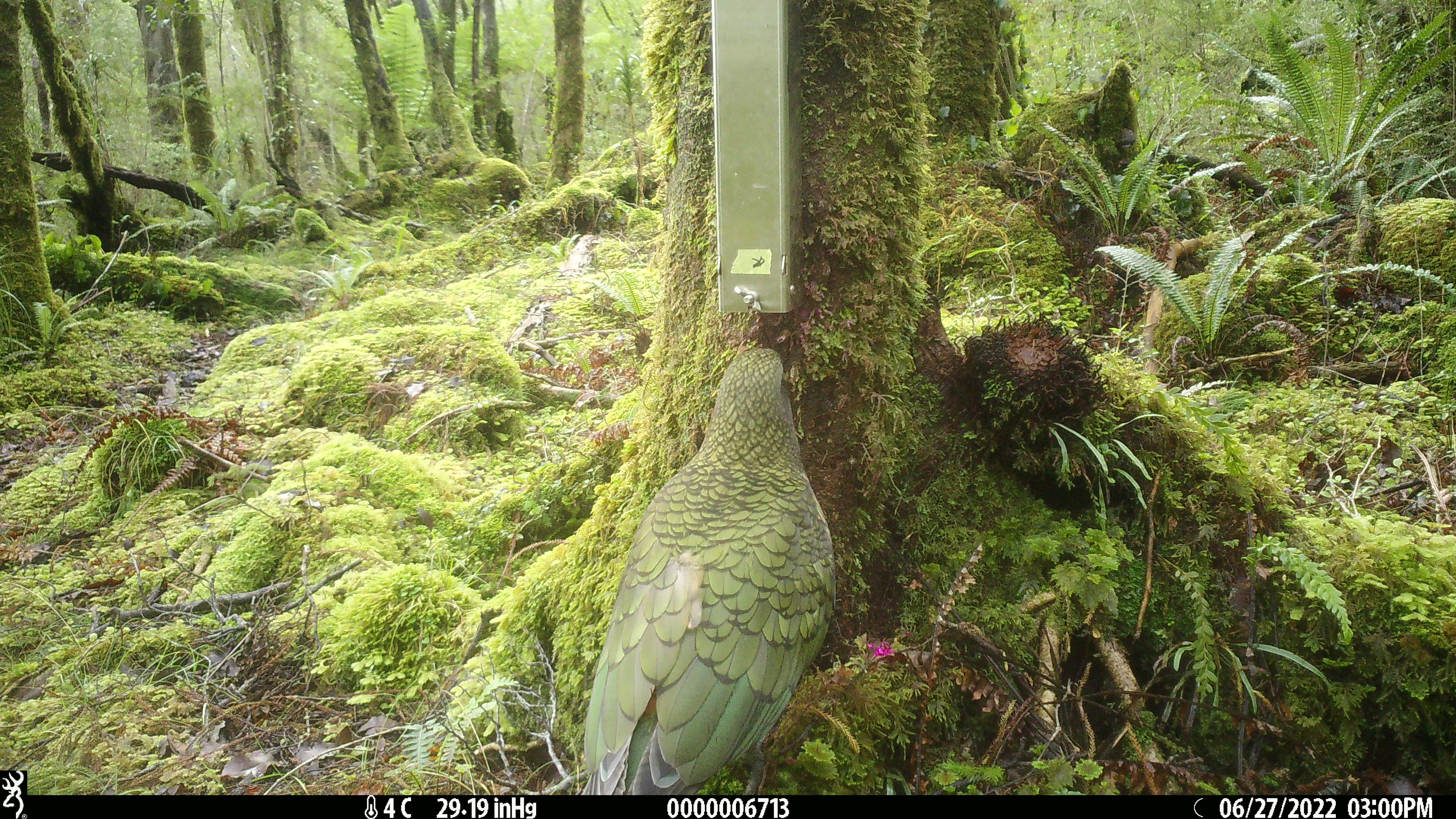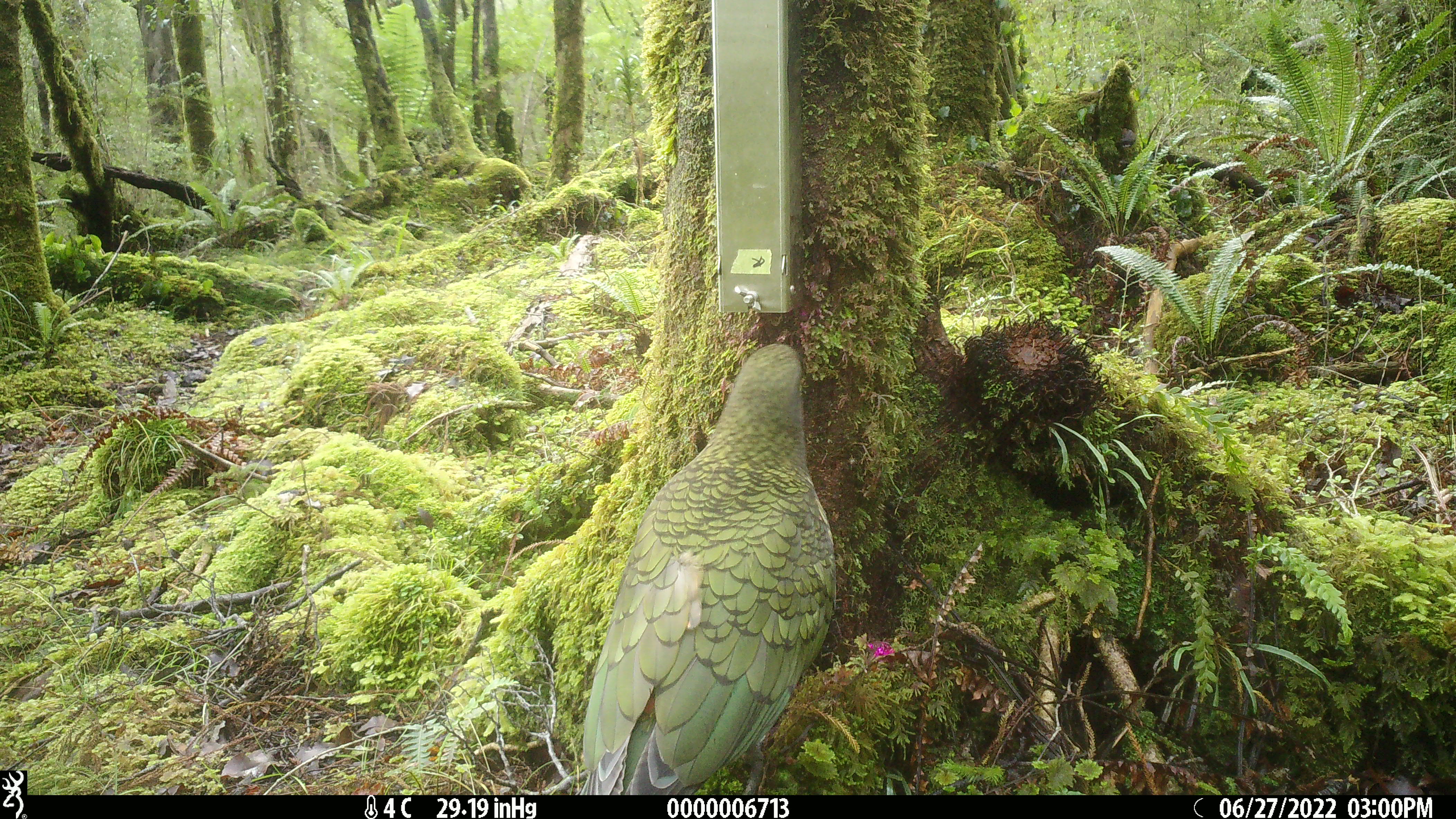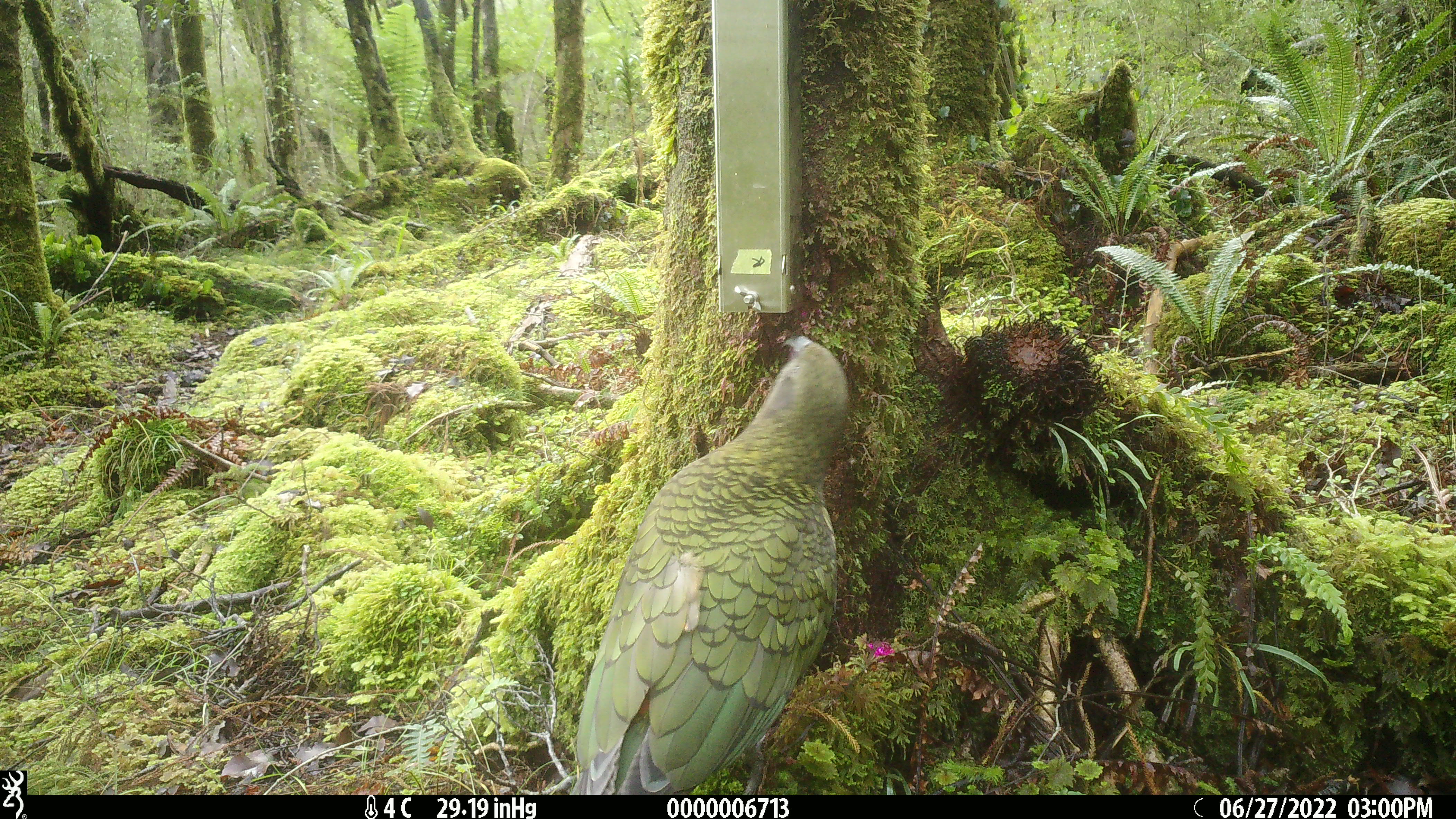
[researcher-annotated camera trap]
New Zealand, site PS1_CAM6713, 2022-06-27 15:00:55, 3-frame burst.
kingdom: Animalia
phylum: Chordata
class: Aves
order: Psittaciformes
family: Strigopidae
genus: Nestor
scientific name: Nestor notabilis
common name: kea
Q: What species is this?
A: Kea (Nestor notabilis).